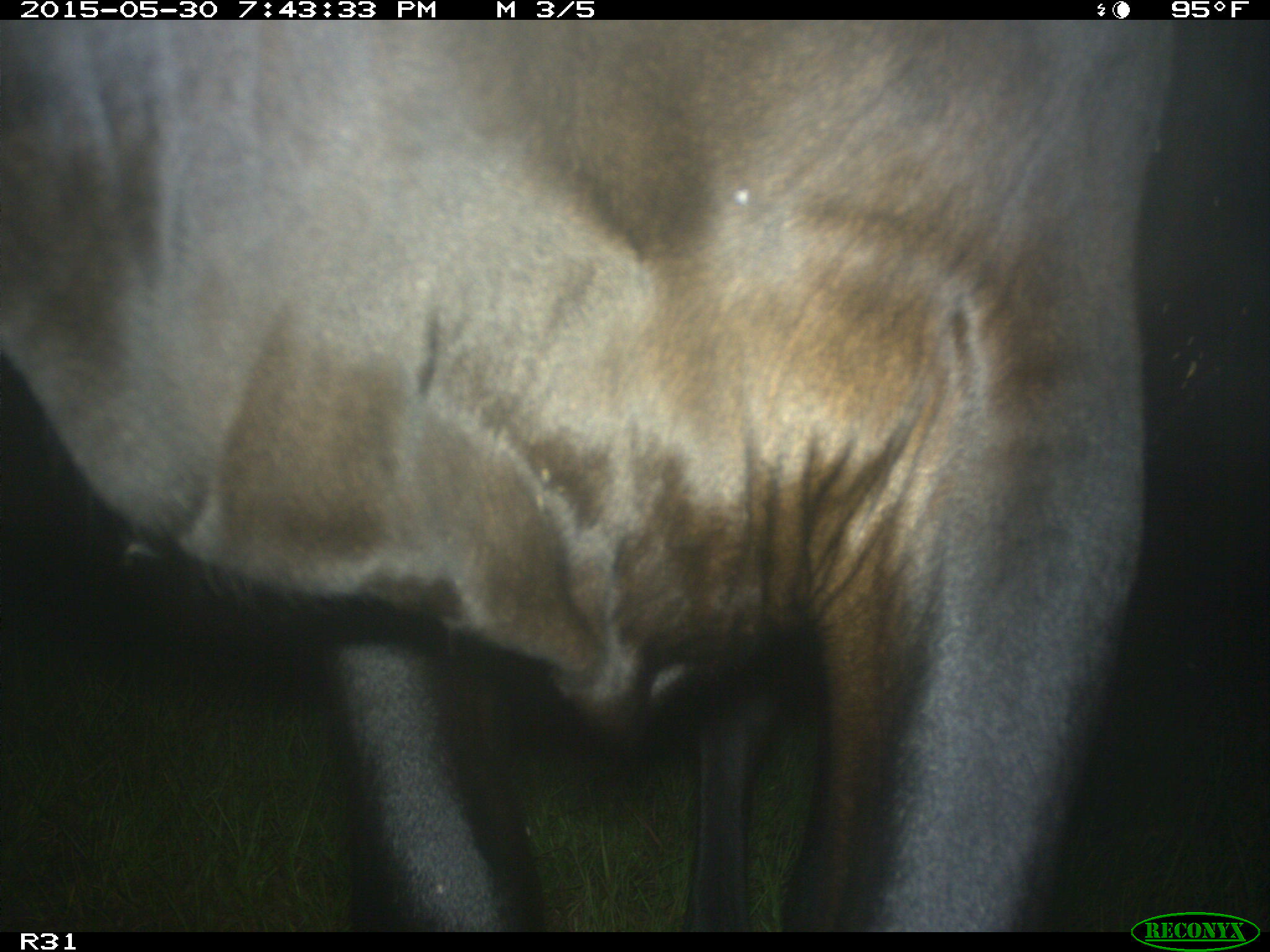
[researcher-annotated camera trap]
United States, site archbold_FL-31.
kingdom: Animalia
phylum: Chordata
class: Mammalia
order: Artiodactyla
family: Bovidae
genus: Bos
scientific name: Bos taurus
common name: domestic cow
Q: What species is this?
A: Bos taurus (domestic cow).